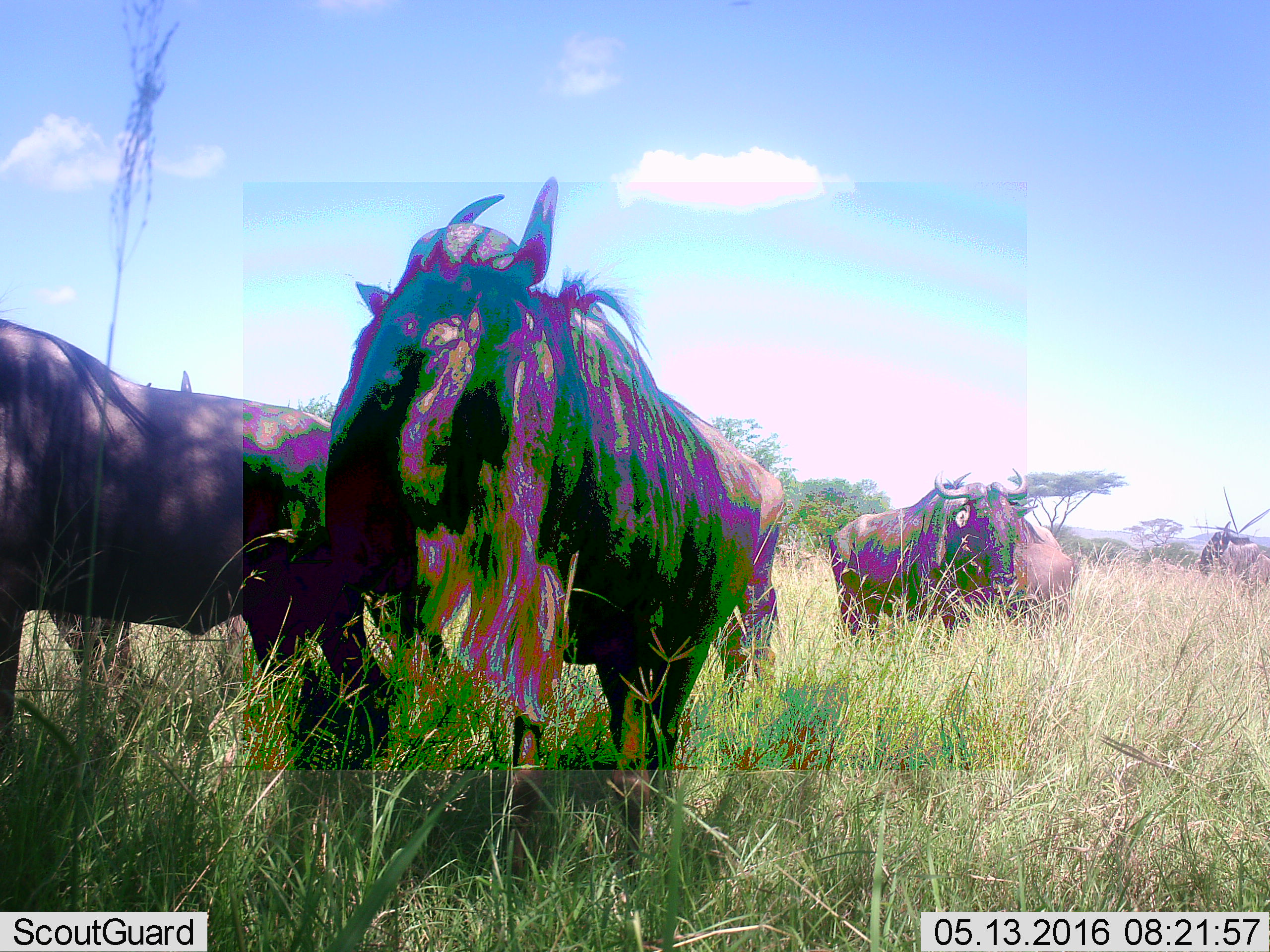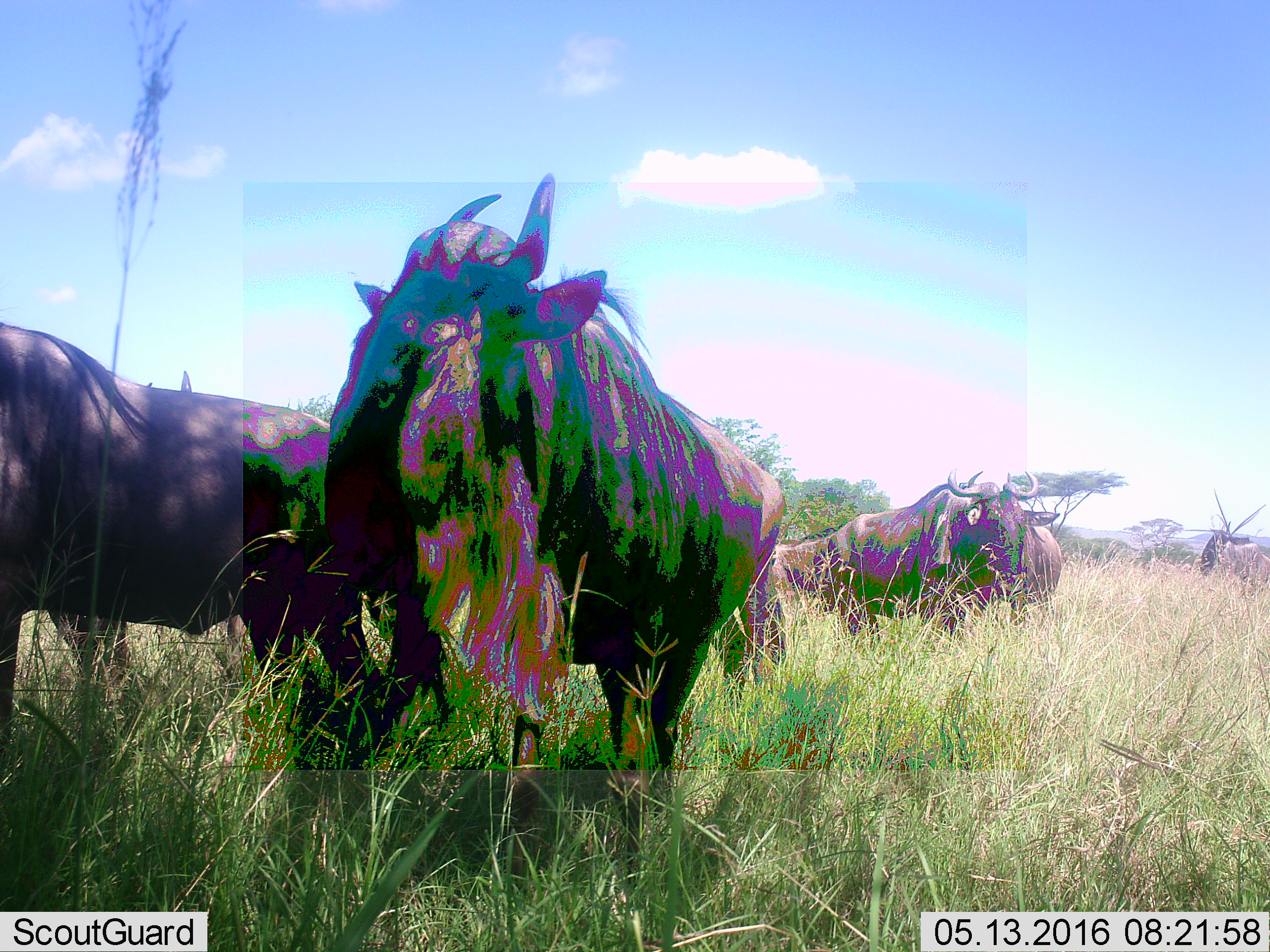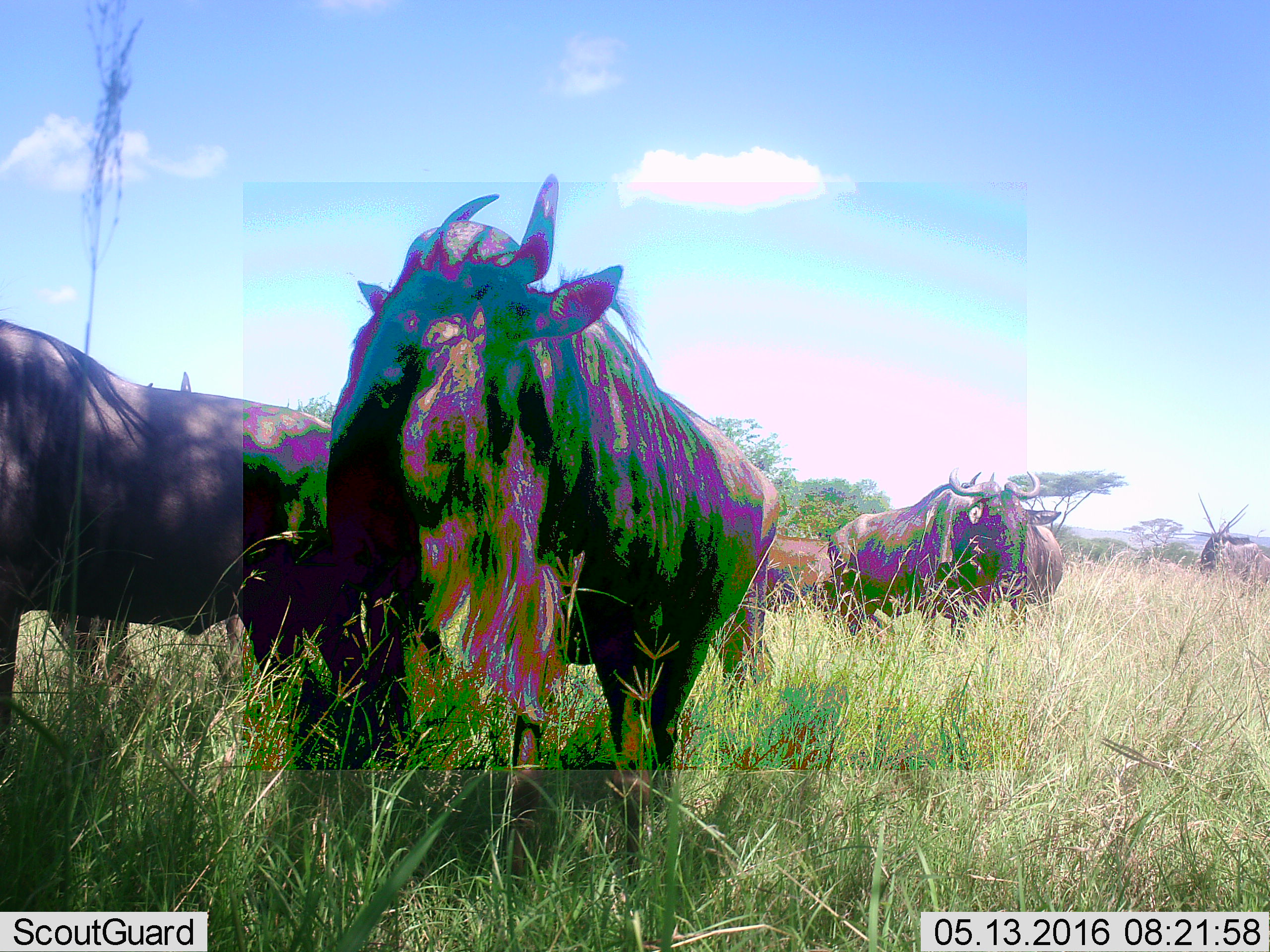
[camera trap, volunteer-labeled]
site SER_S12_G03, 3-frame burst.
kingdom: Animalia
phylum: Chordata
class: Mammalia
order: Artiodactyla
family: Bovidae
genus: Connochaetes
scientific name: Connochaetes taurinus taurinus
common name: blue wildebeest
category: wildebeestblue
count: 6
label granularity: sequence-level